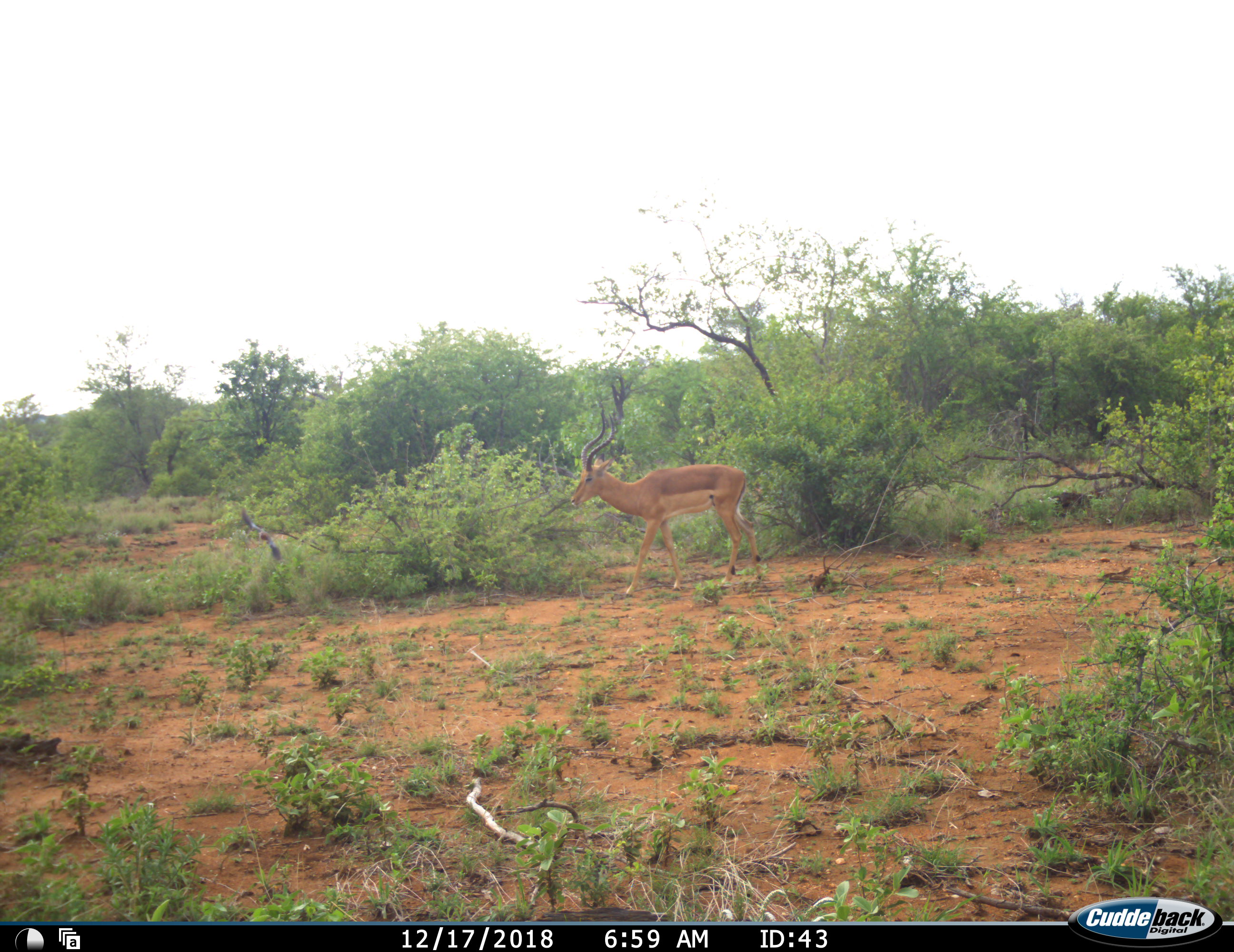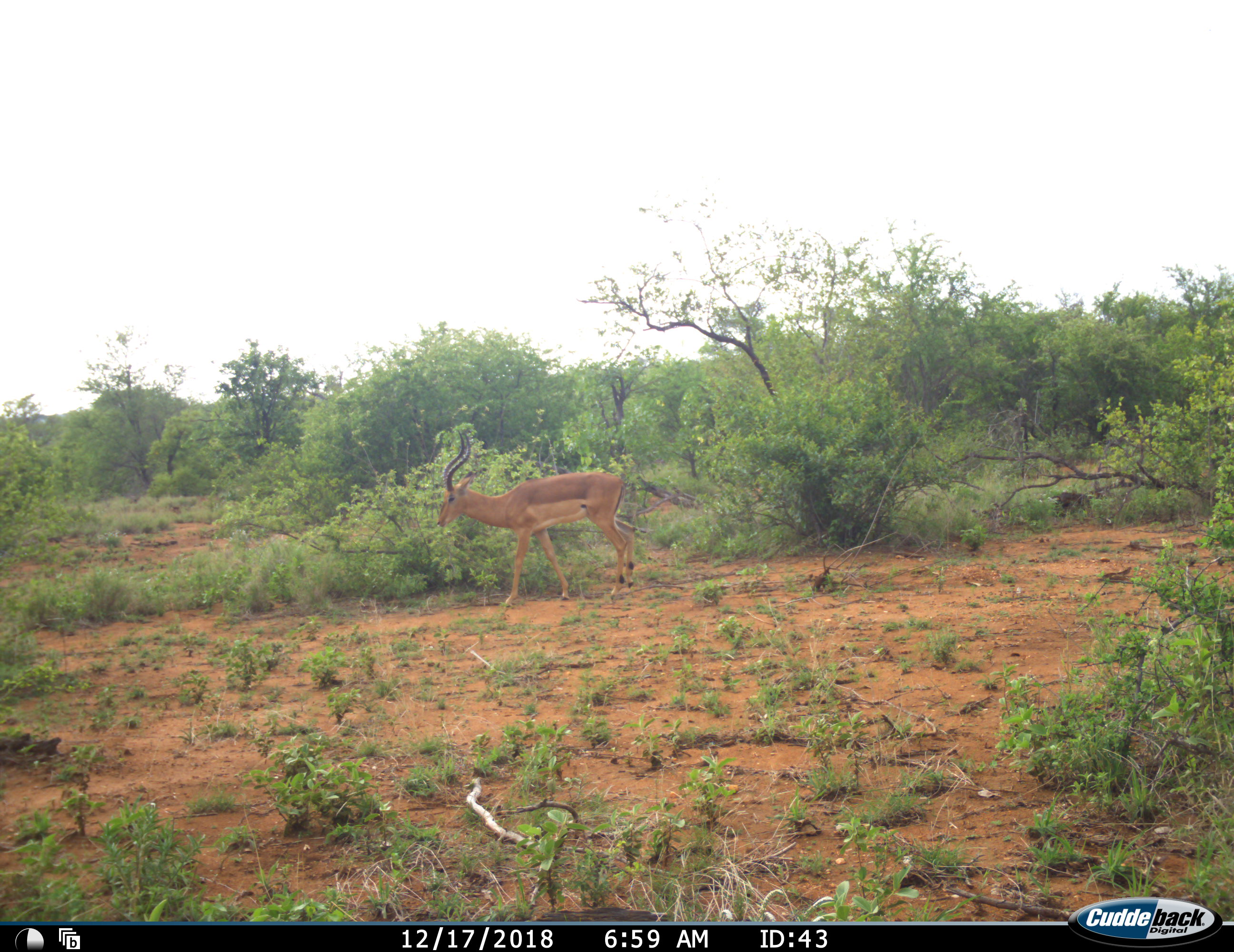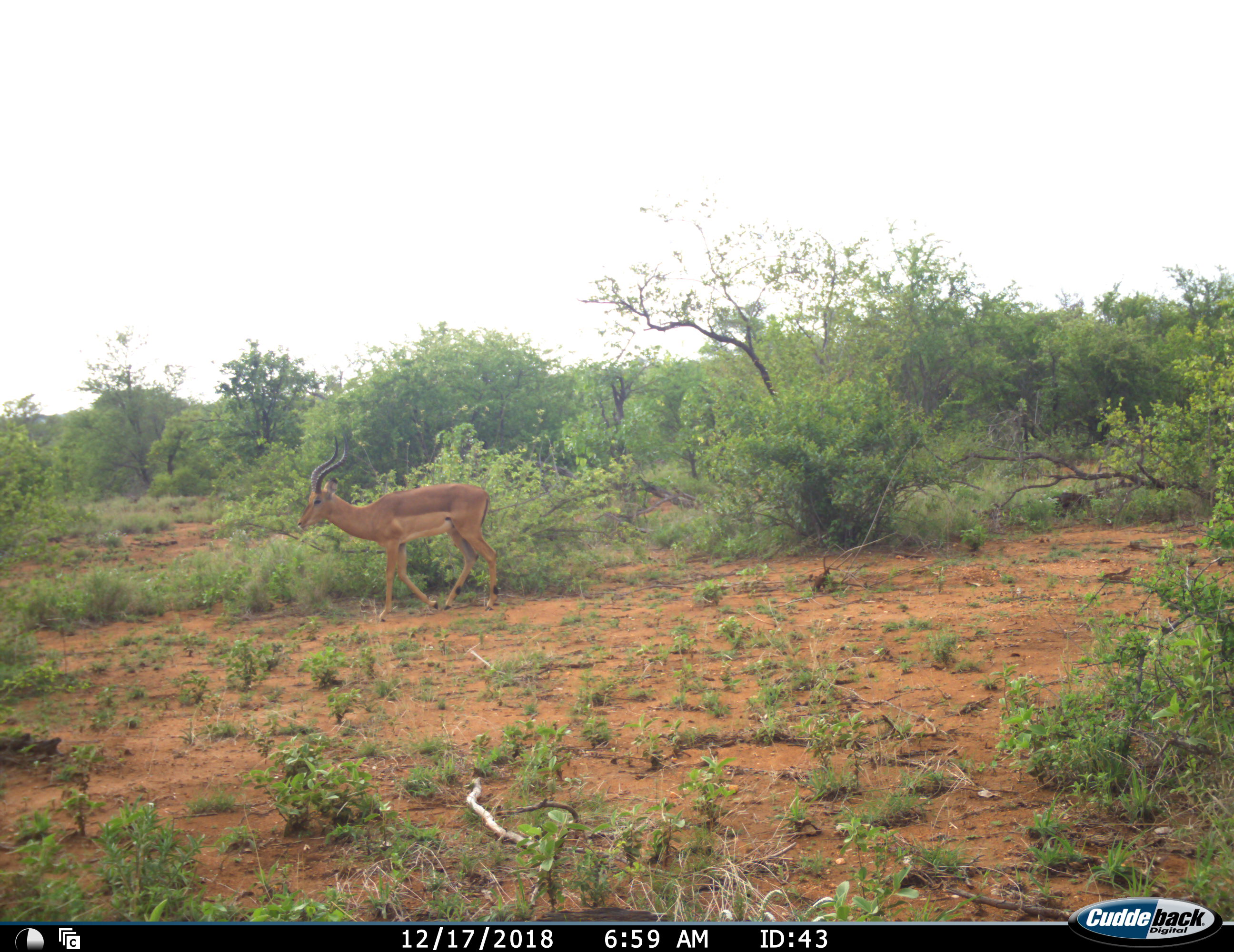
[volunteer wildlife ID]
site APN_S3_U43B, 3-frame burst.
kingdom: Animalia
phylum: Chordata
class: Mammalia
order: Artiodactyla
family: Bovidae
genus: Aepyceros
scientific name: Aepyceros melampus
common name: impala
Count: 1.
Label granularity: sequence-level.